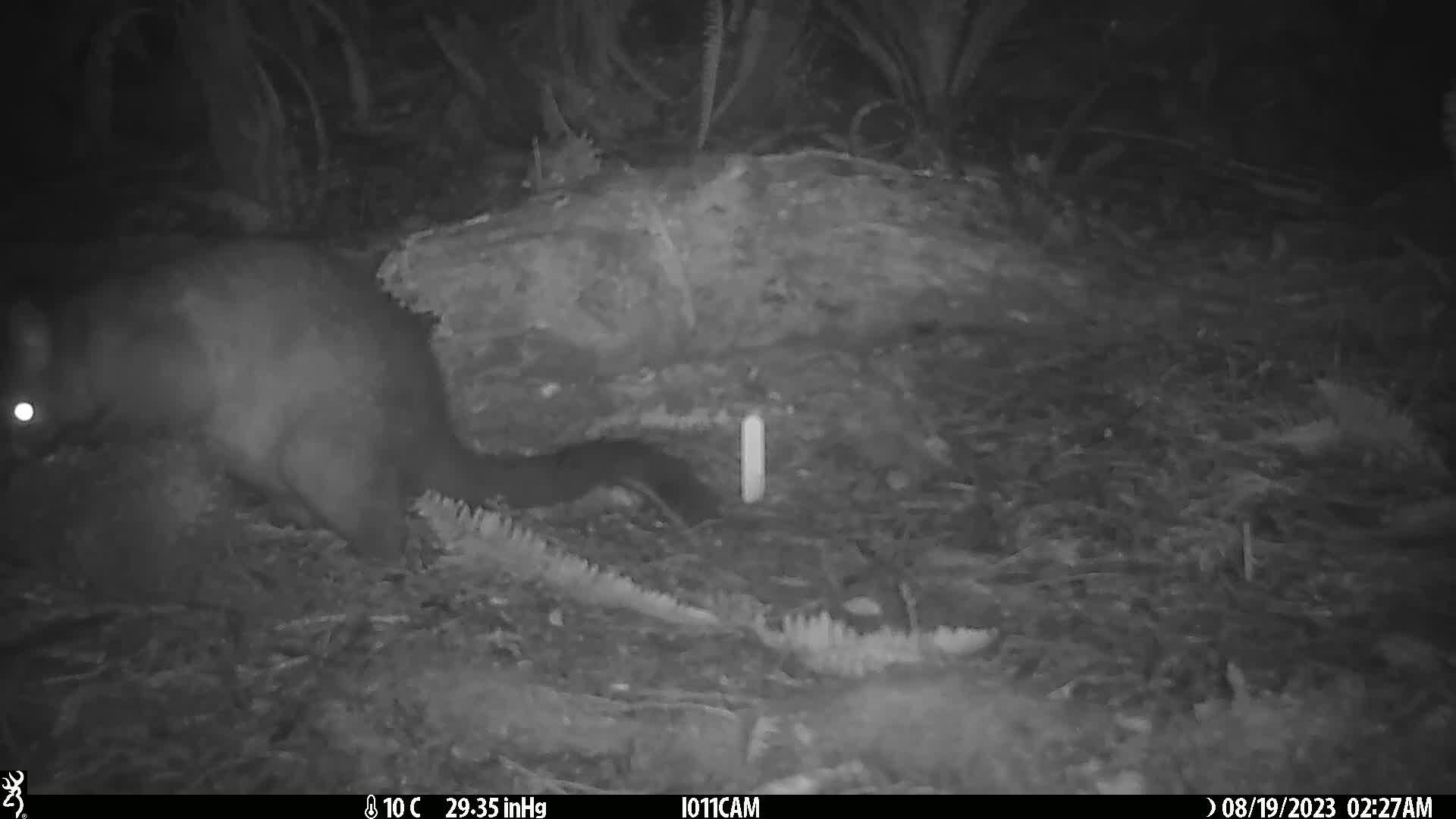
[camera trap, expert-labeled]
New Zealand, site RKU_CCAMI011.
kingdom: Animalia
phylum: Chordata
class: Mammalia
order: Diprotodontia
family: Phalangeridae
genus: Trichosurus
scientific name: Trichosurus vulpecula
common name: common brushtail possum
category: possum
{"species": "possum (common brushtail possum) (Trichosurus vulpecula)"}